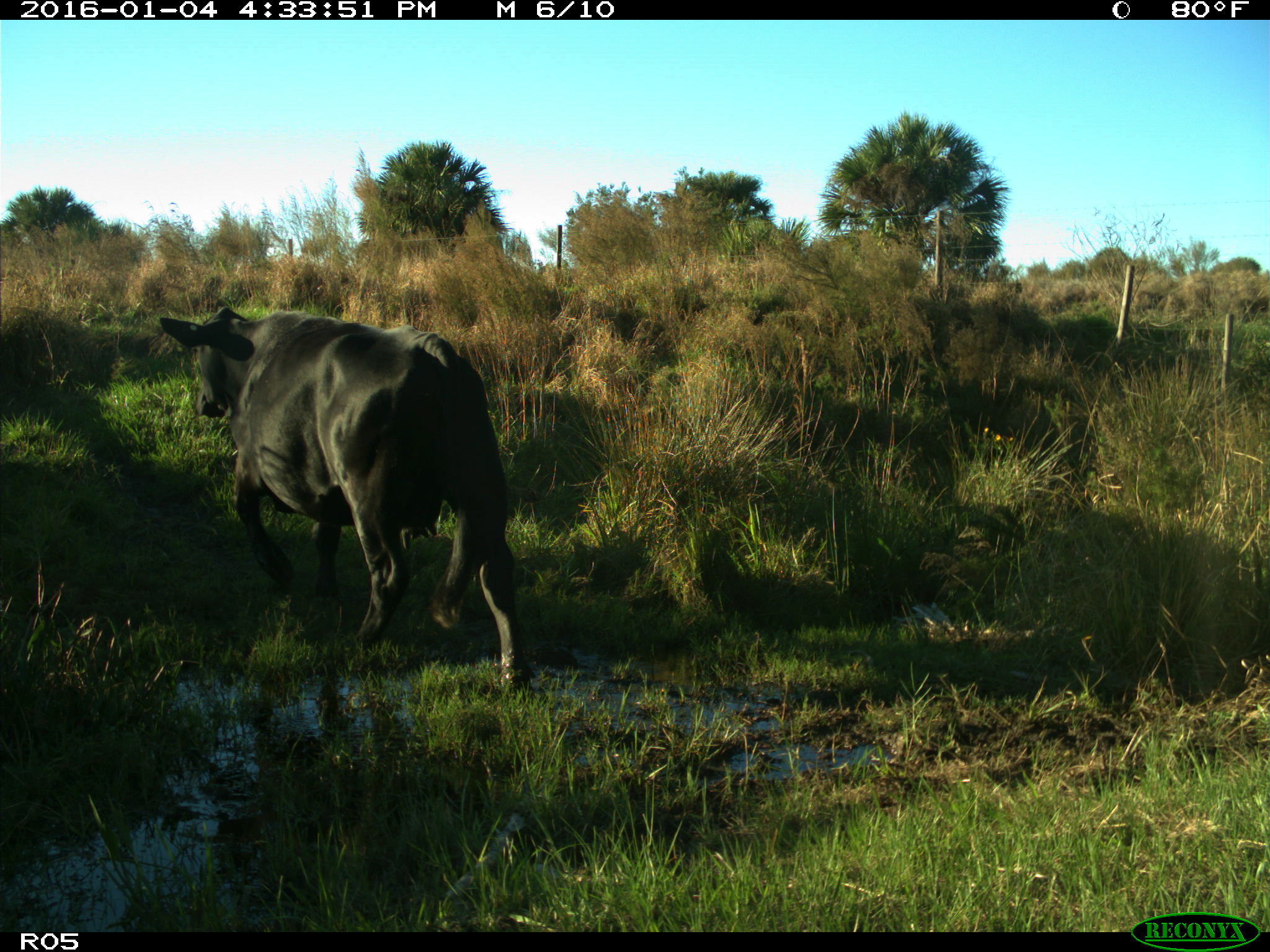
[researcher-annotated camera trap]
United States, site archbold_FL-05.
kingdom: Animalia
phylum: Chordata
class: Mammalia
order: Artiodactyla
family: Bovidae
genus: Bos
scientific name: Bos taurus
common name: domestic cow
Bos taurus (domestic cow).